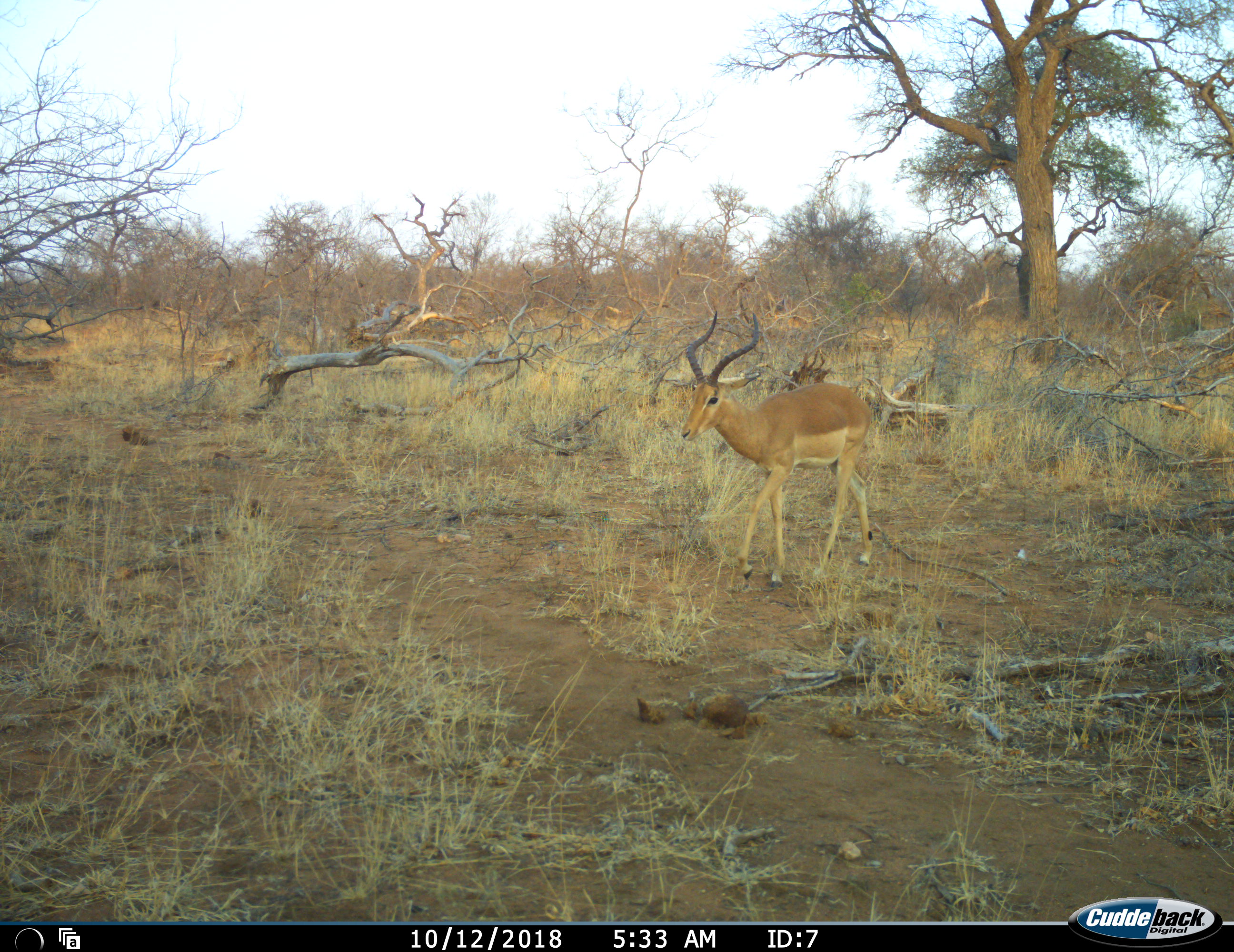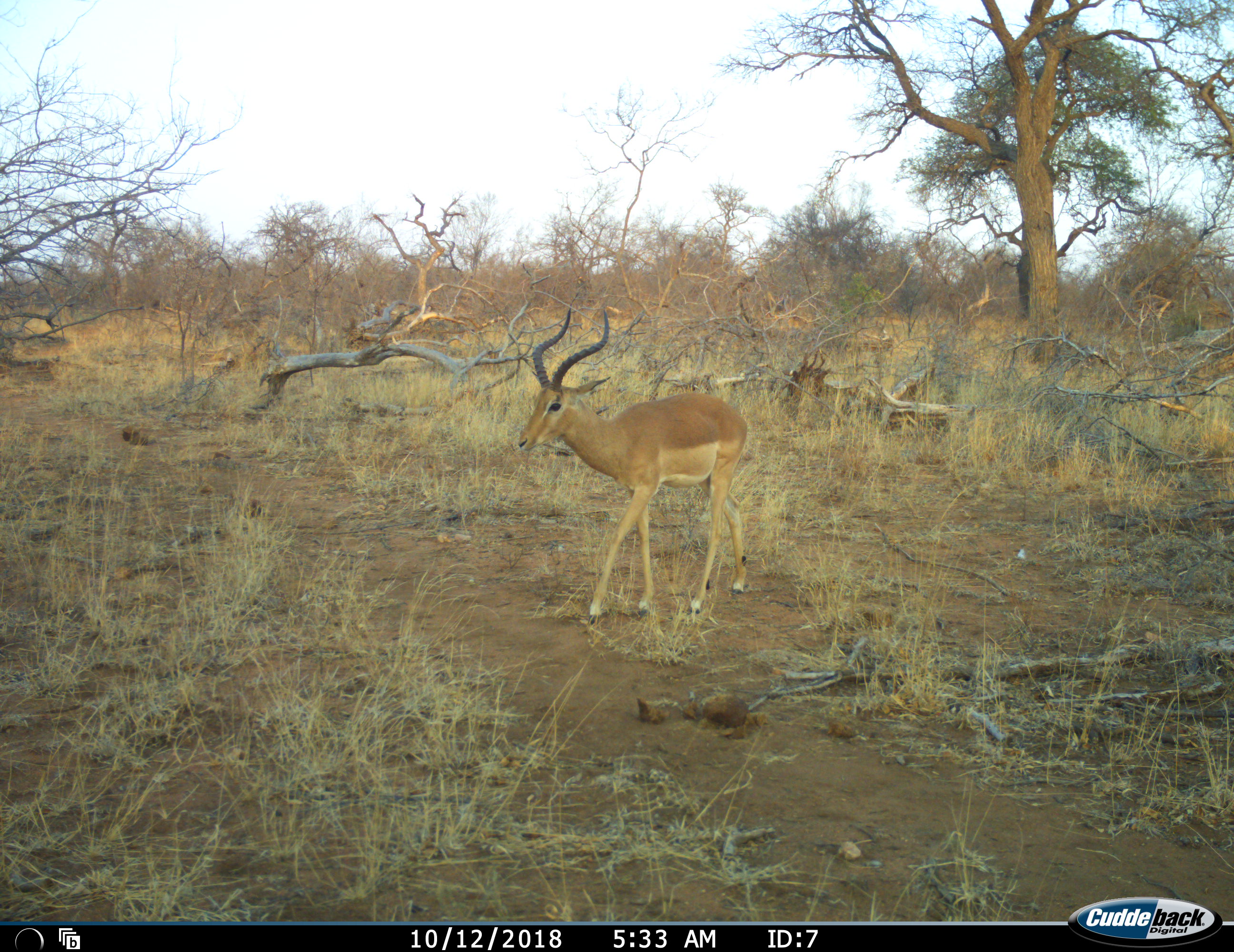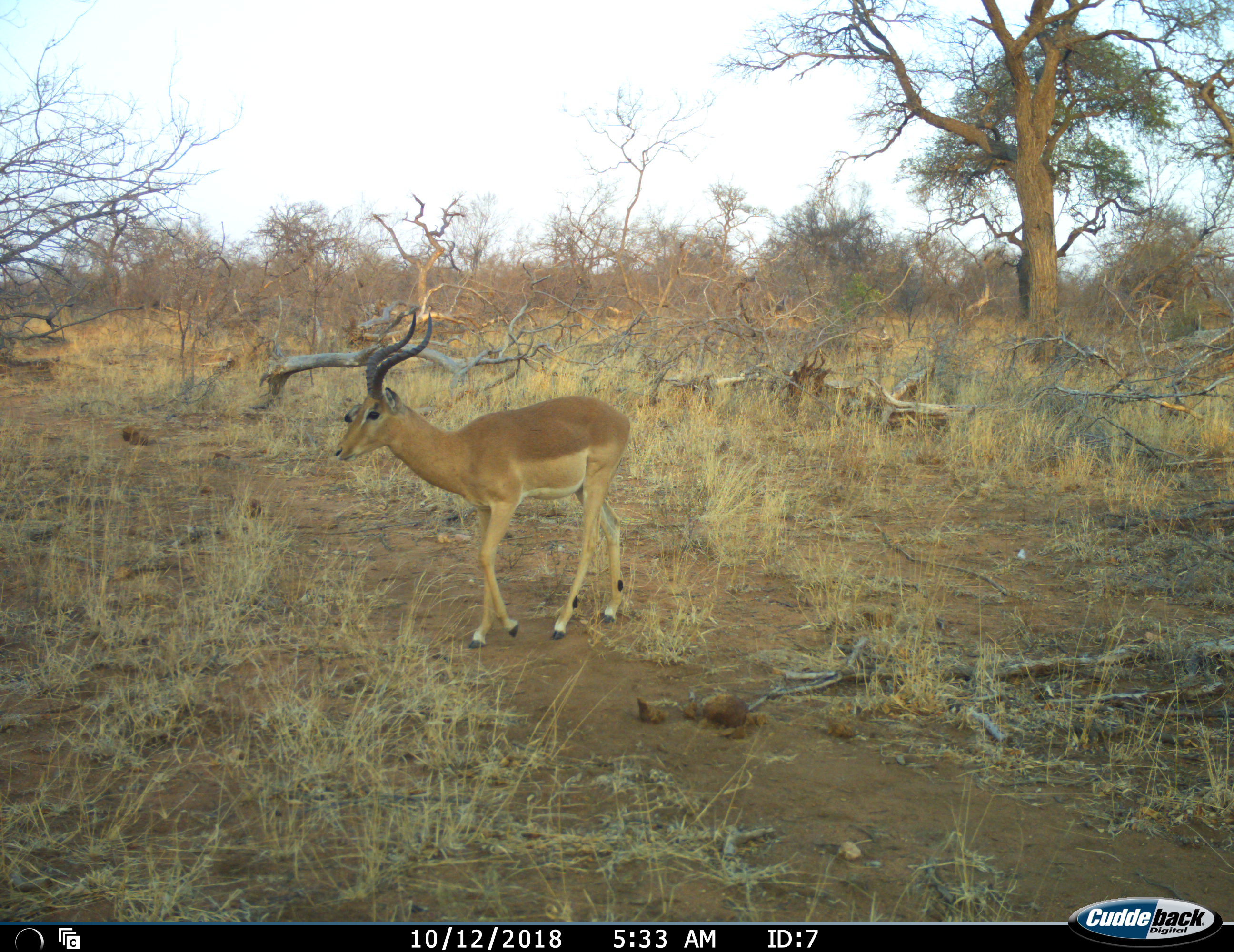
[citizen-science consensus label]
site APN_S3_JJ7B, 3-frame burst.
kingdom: Animalia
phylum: Chordata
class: Mammalia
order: Artiodactyla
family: Bovidae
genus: Aepyceros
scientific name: Aepyceros melampus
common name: impala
Impala (Aepyceros melampus), count 1. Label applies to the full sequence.